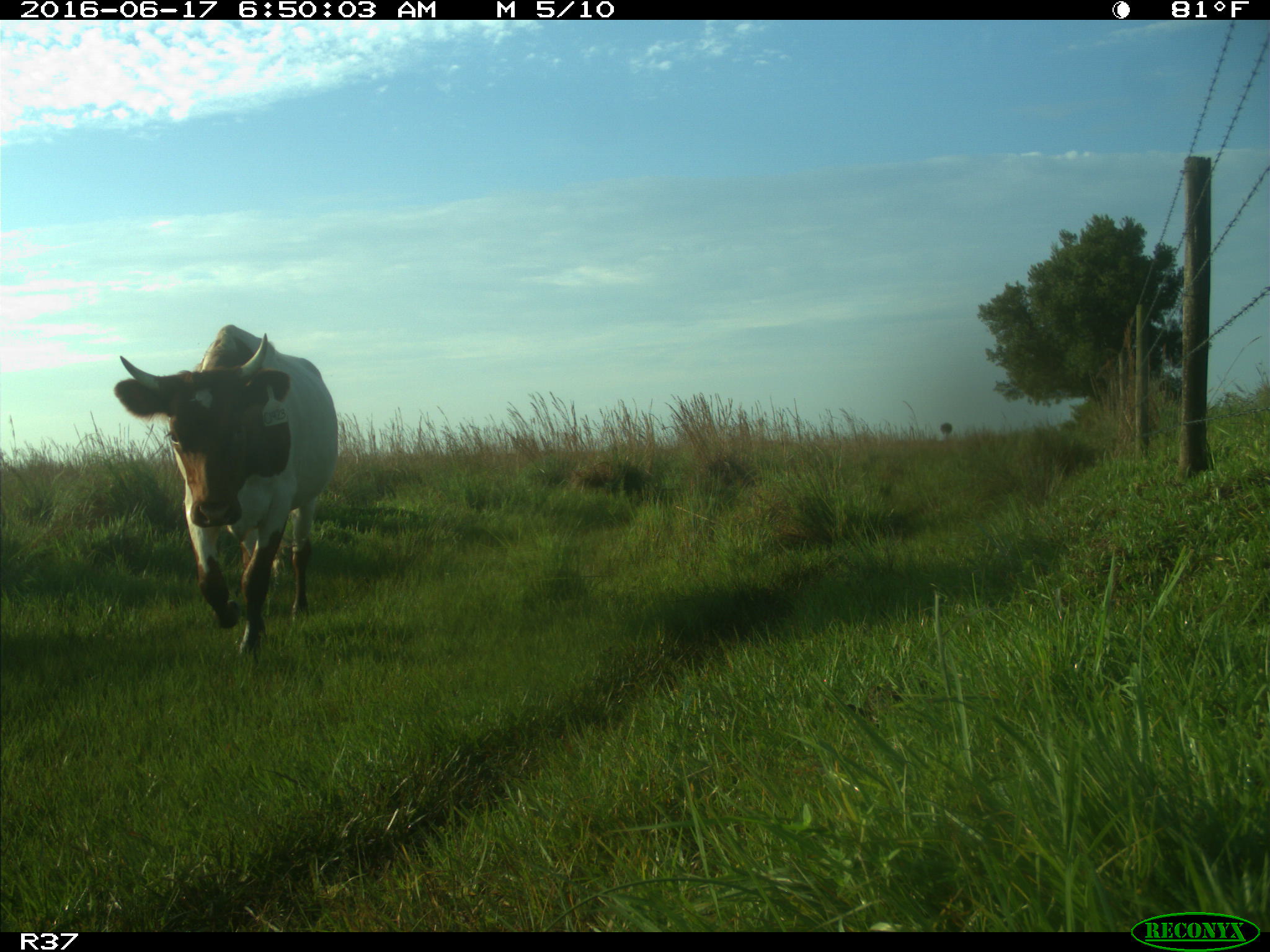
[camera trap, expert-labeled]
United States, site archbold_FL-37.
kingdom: Animalia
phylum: Chordata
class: Mammalia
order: Artiodactyla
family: Bovidae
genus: Bos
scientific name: Bos taurus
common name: domestic cow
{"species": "Bos taurus (domestic cow)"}